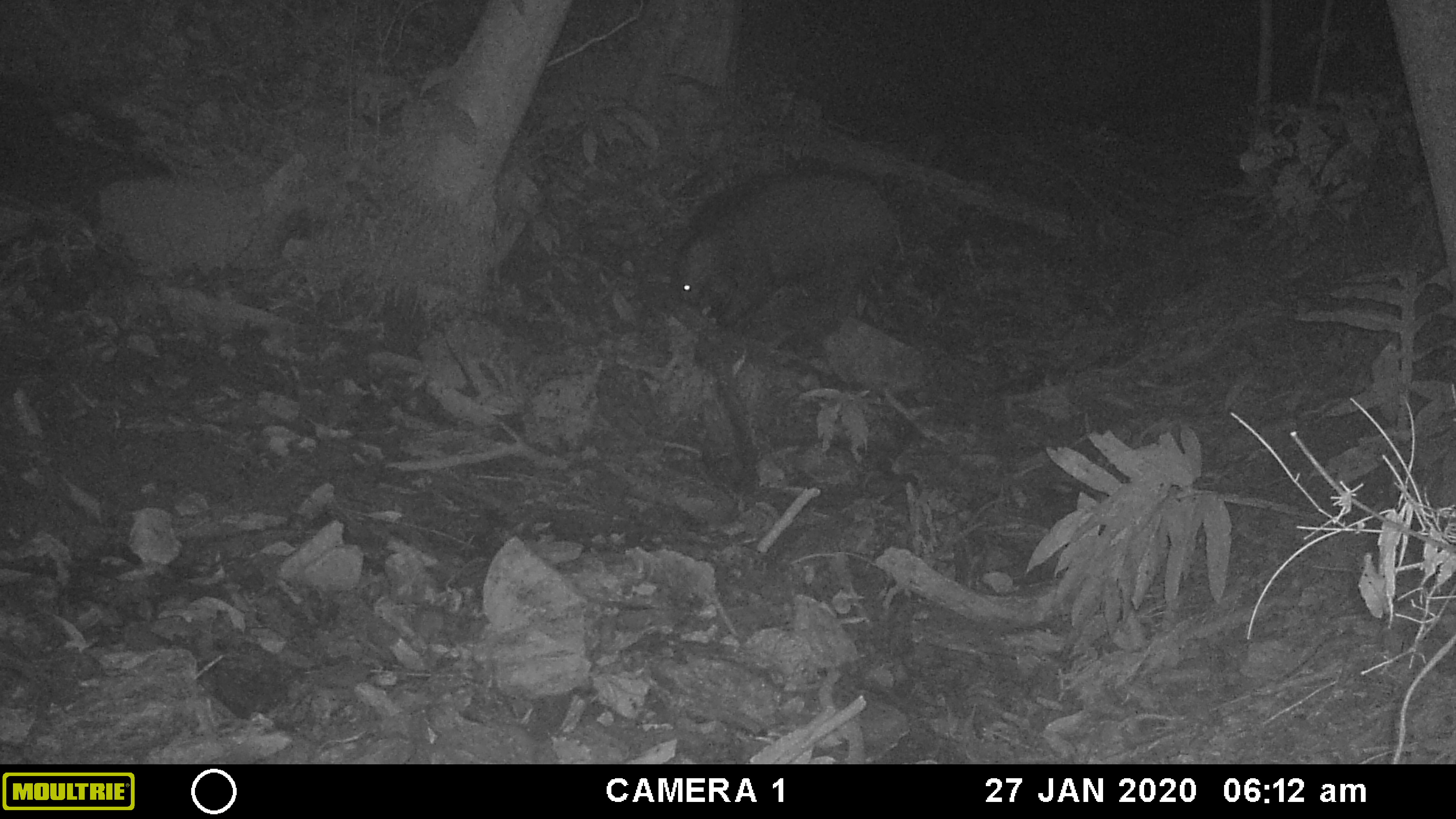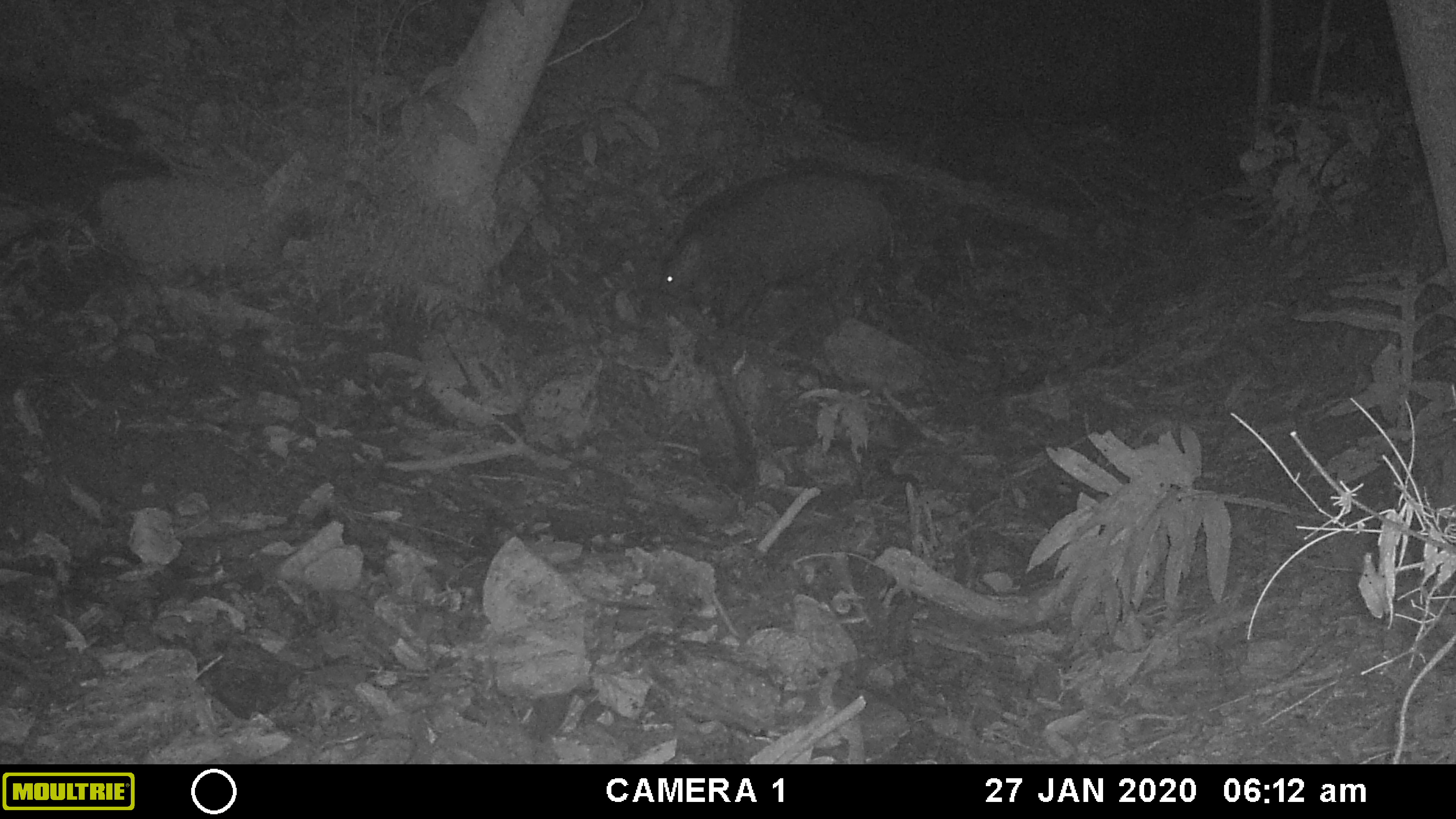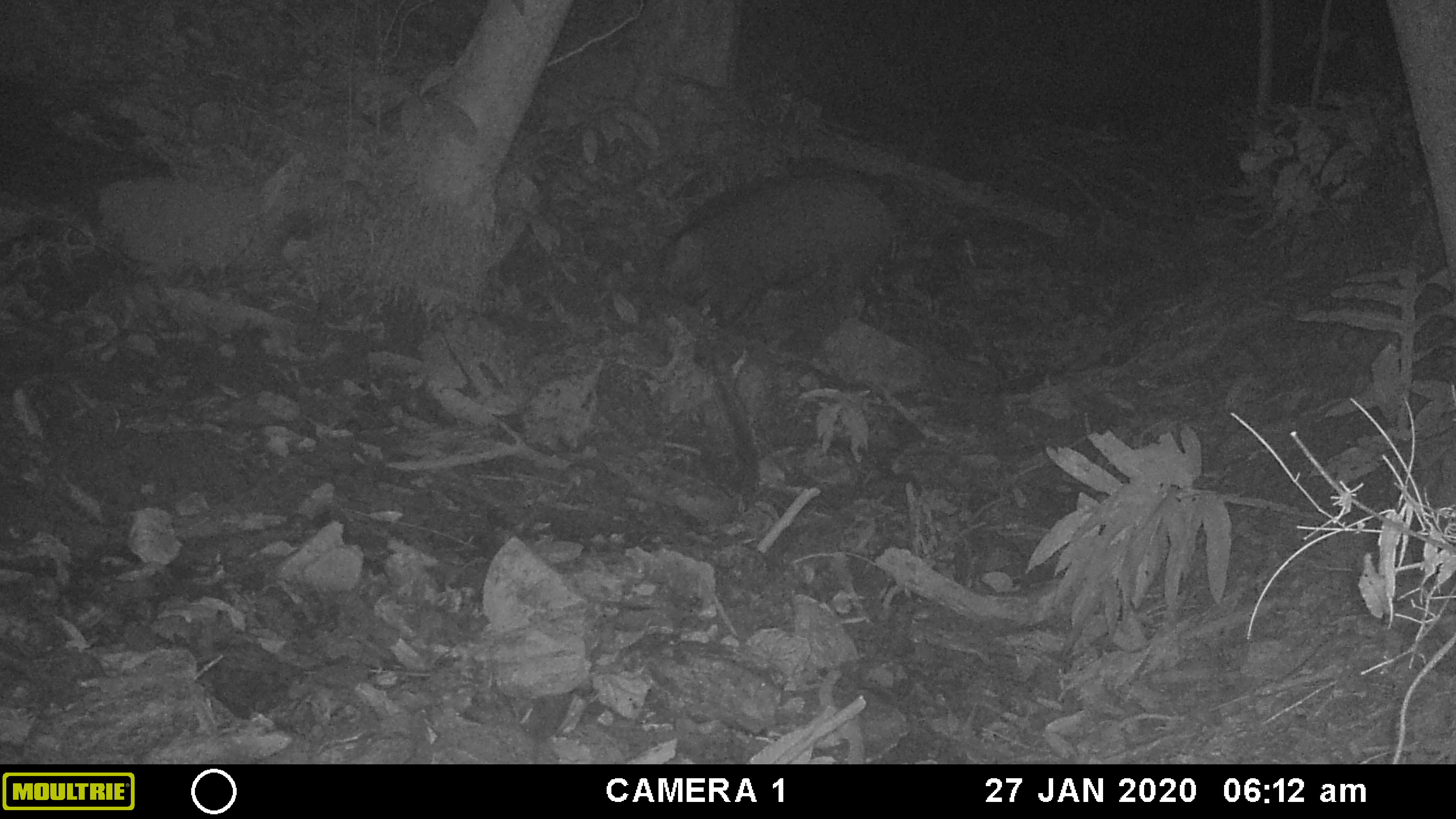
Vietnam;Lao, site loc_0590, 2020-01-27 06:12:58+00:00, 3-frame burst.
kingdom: Animalia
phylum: Chordata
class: Mammalia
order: Artiodactyla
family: Suidae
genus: Sus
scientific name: Sus scrofa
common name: eurasian wild pig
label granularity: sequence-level